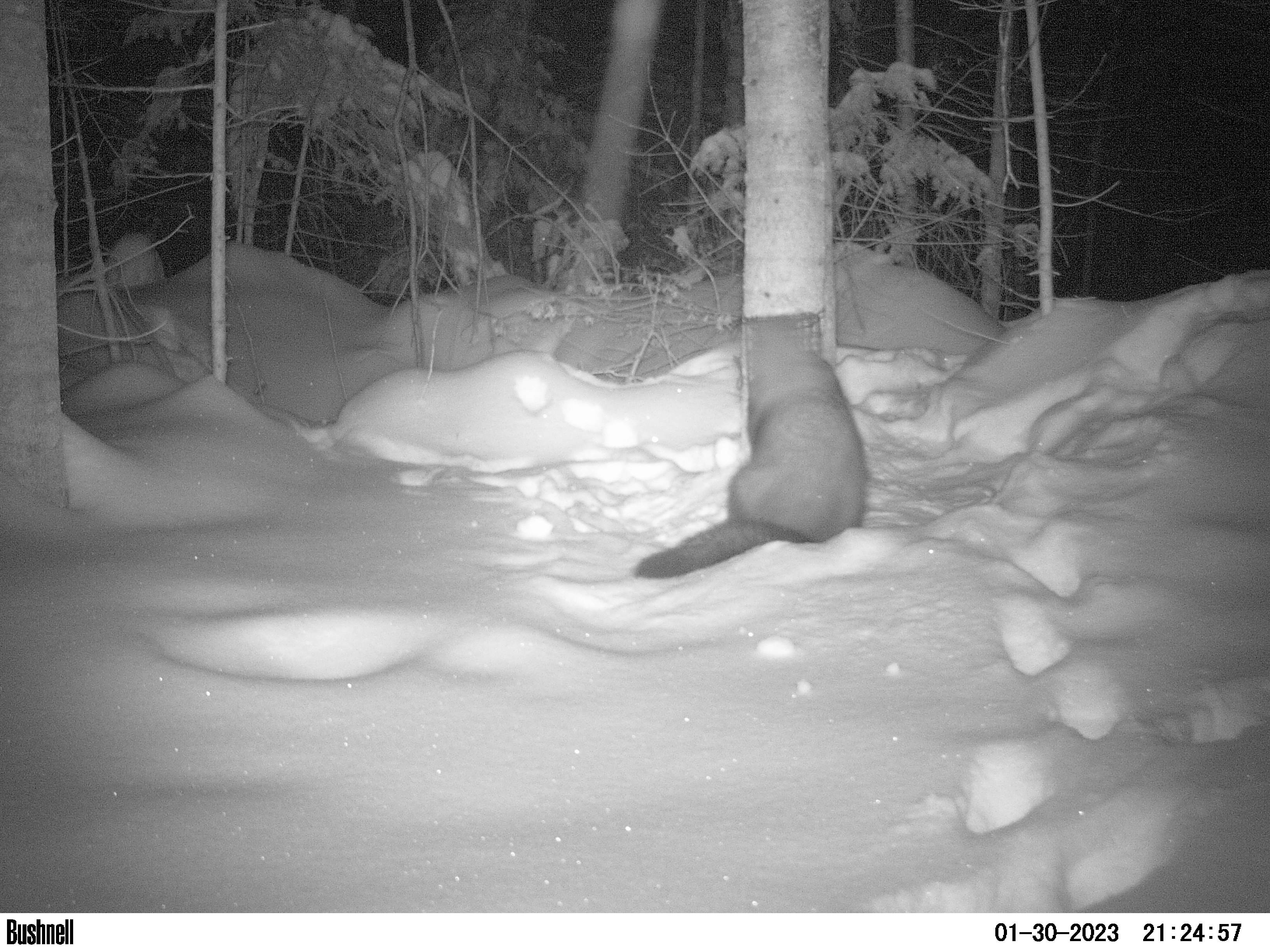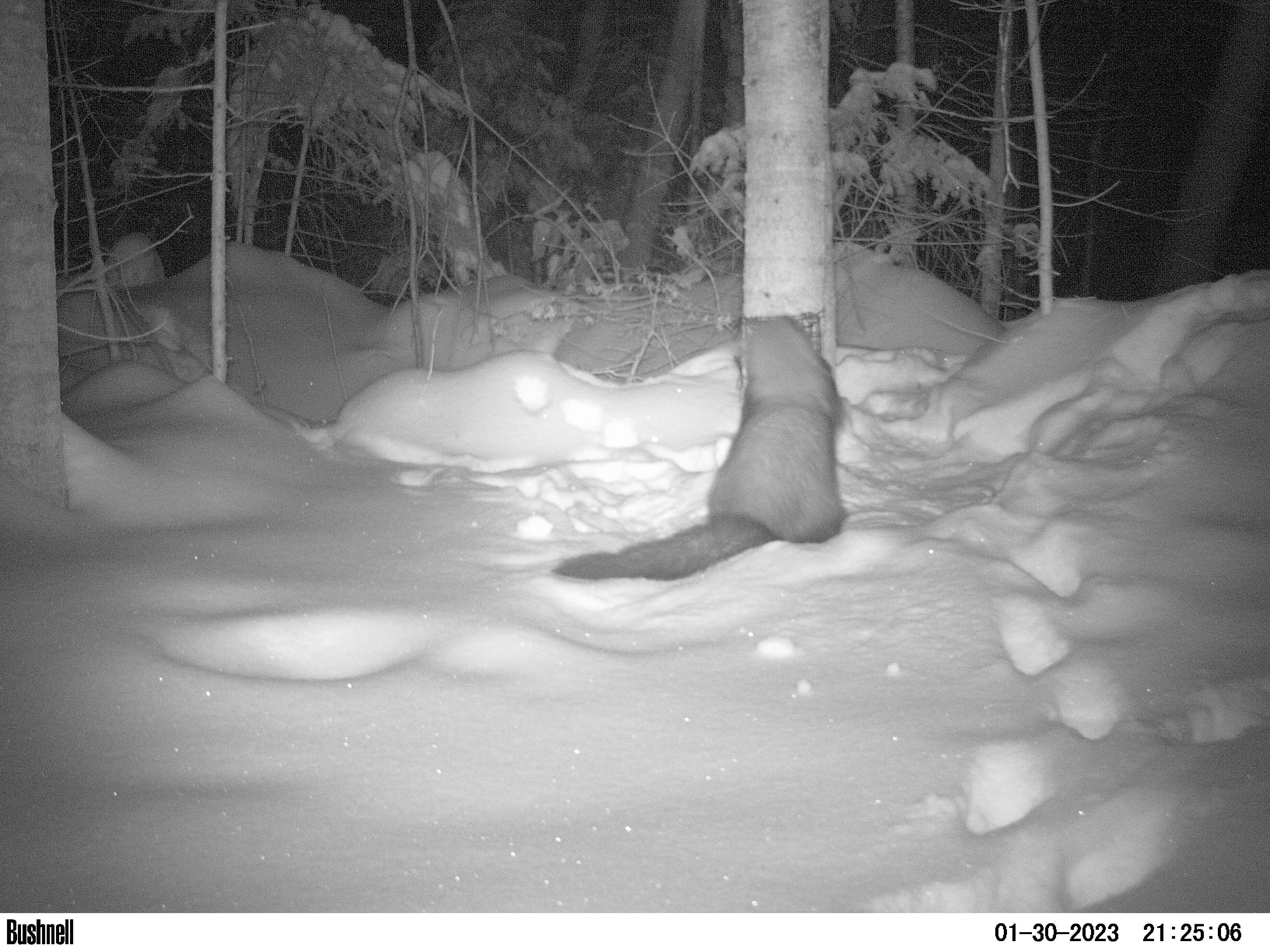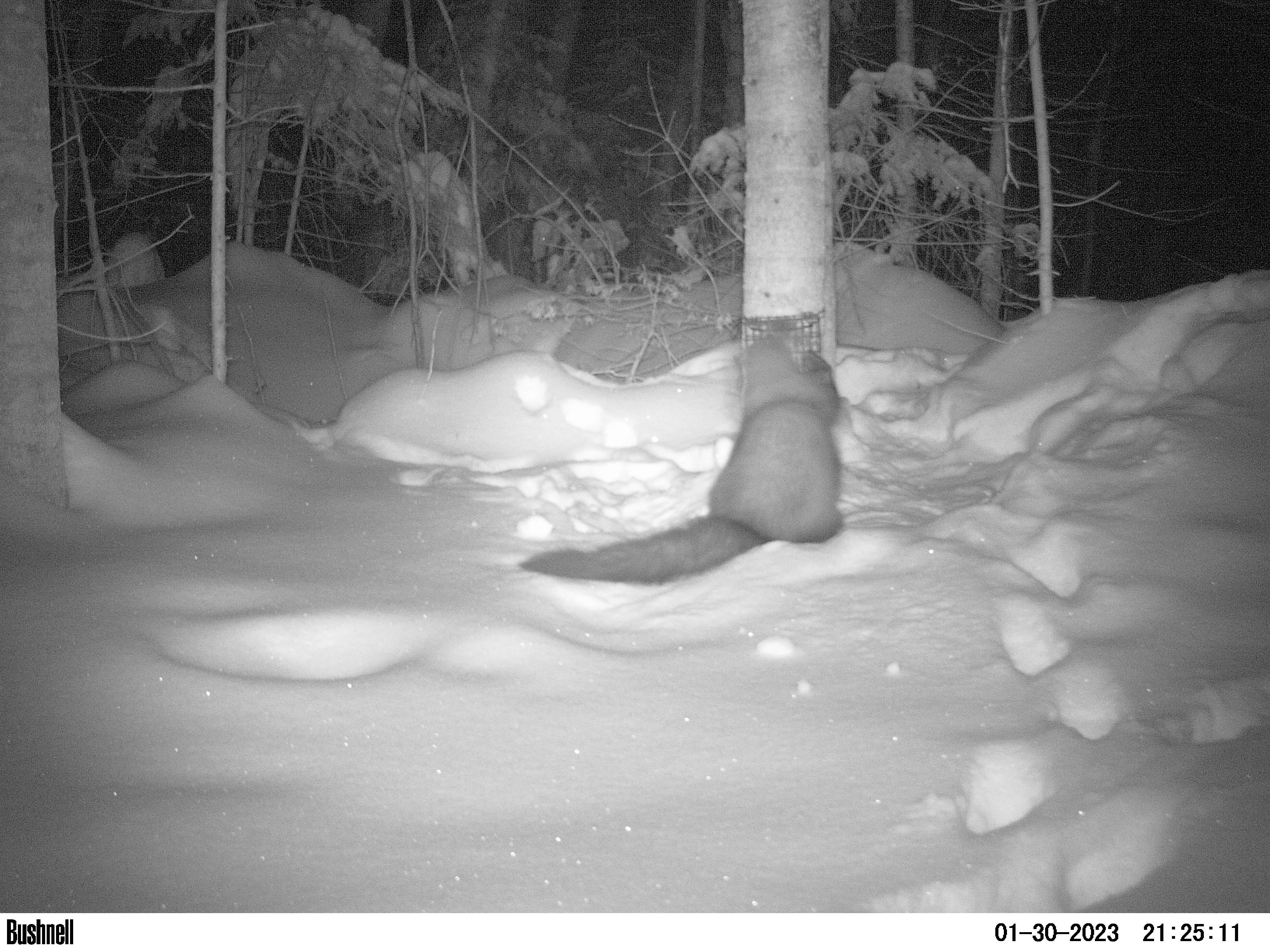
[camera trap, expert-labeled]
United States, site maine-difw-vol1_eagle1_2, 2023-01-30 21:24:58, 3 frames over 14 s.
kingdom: Animalia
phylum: Chordata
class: Mammalia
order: Carnivora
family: Mustelidae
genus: Pekania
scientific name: Pekania pennanti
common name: fisher